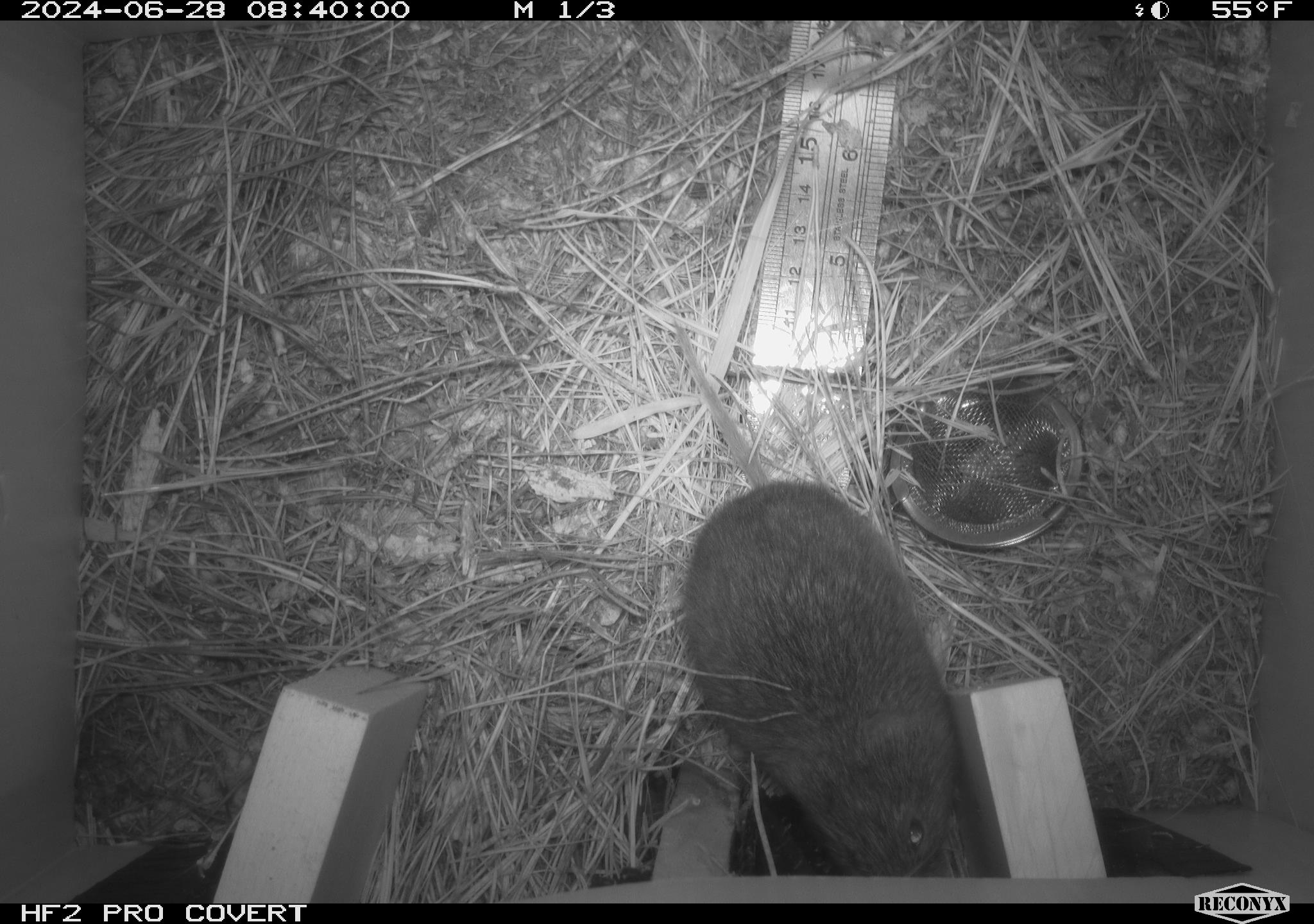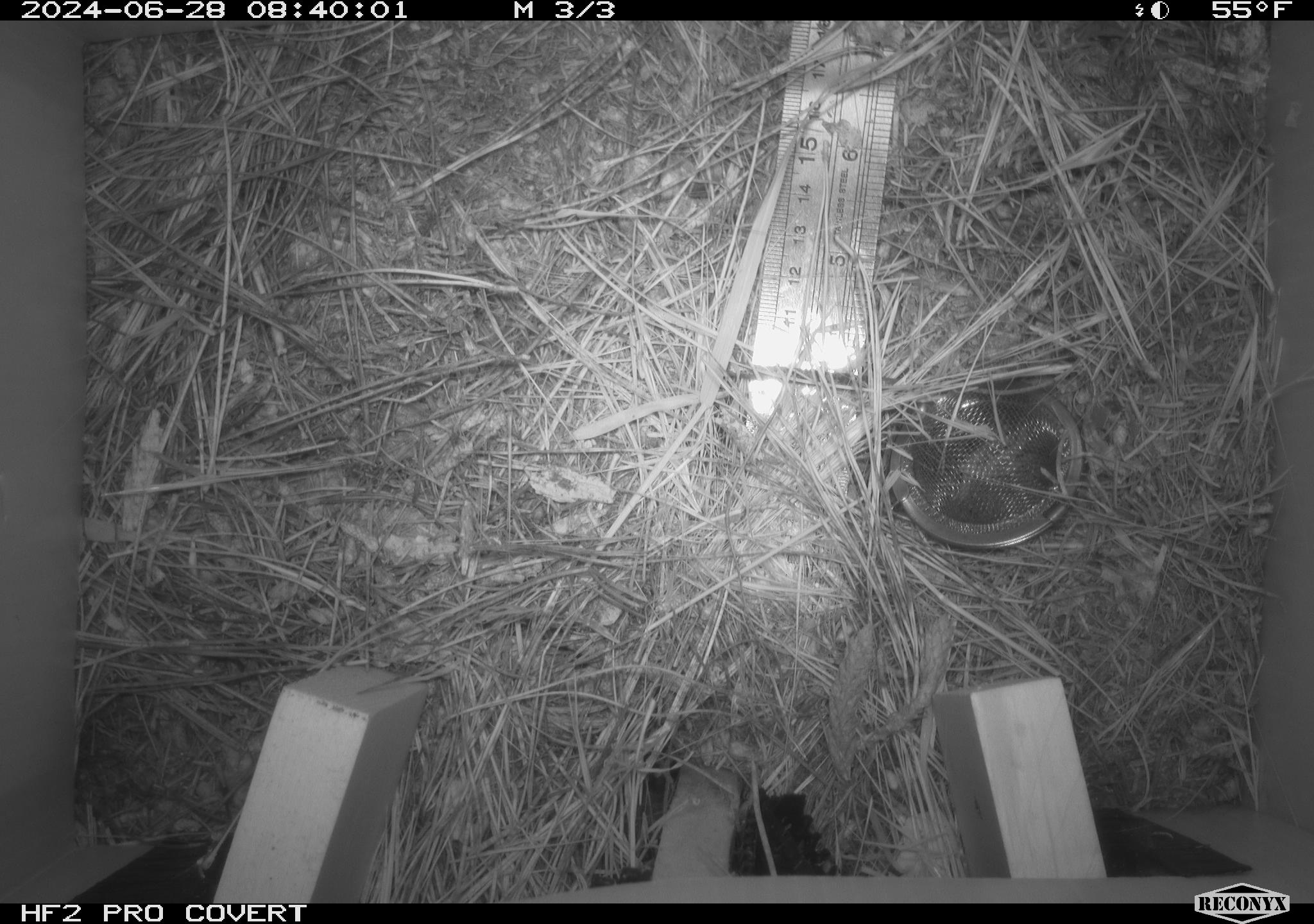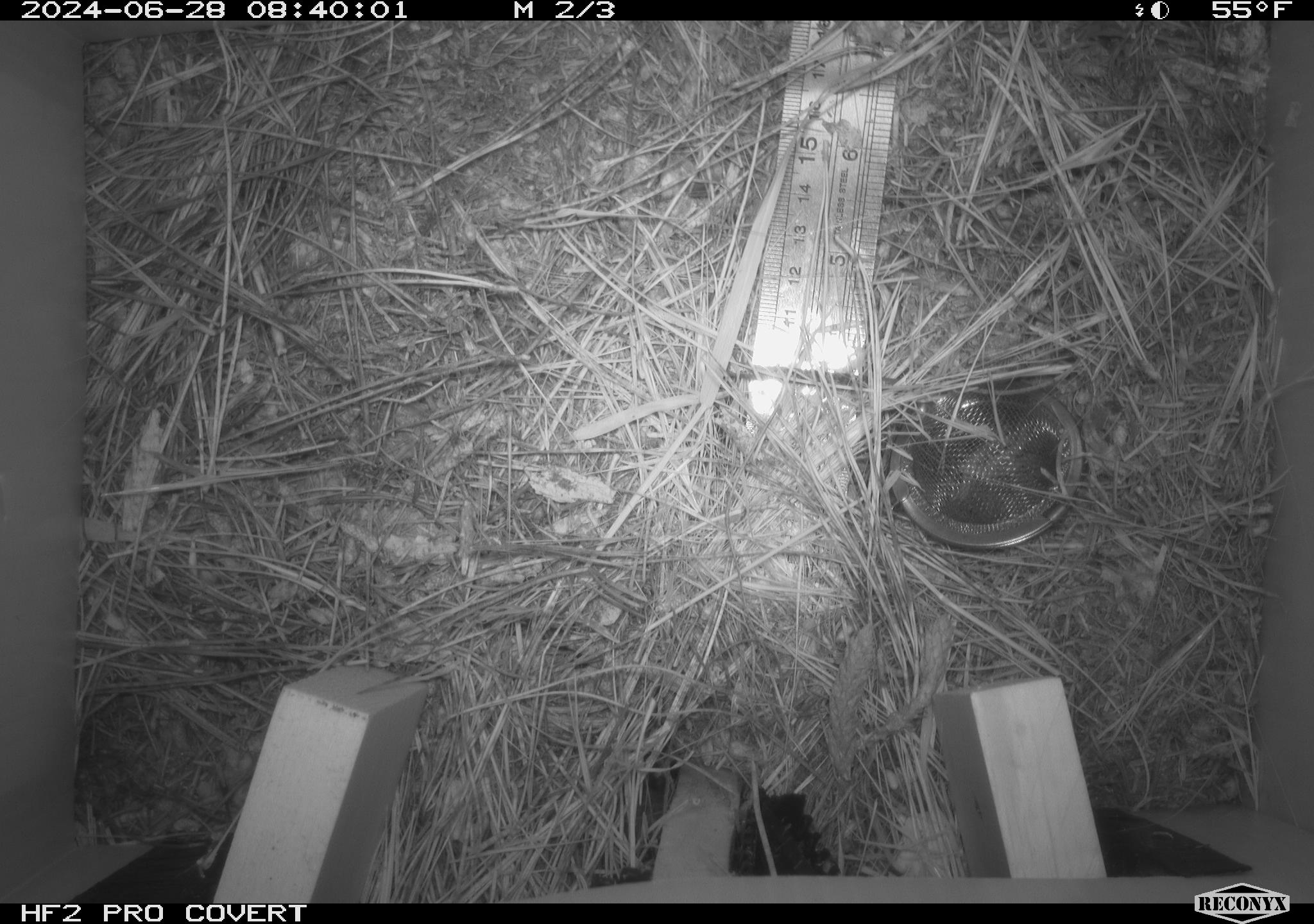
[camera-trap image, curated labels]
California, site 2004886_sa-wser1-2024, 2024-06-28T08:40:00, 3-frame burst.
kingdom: Animalia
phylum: Chordata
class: Mammalia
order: Rodentia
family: Cricetidae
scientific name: Arvicolinae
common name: voles, lemmings, and muskrats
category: arvicolinae subfamily